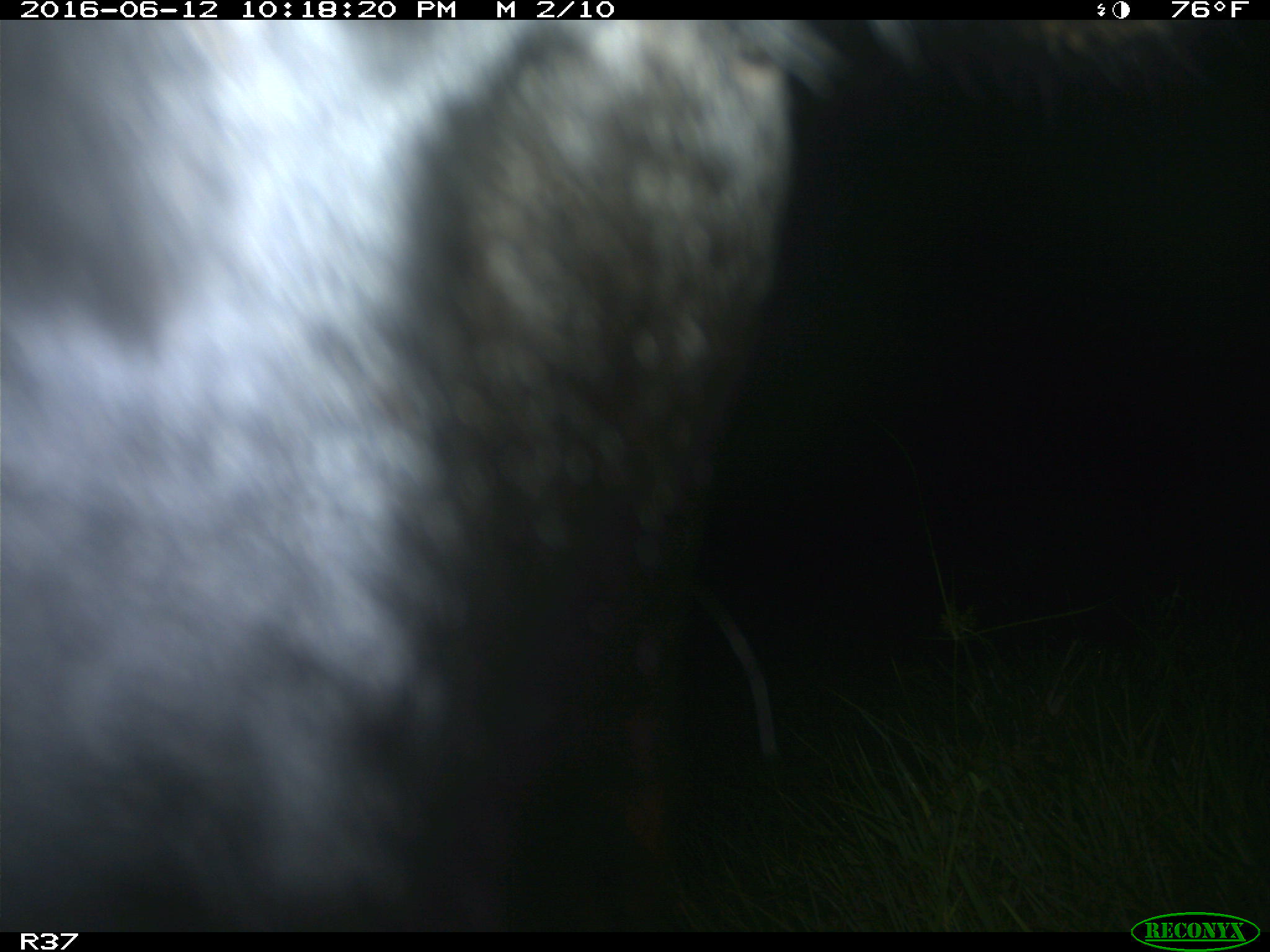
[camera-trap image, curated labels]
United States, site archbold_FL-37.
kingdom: Animalia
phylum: Chordata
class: Mammalia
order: Artiodactyla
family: Bovidae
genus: Bos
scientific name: Bos taurus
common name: domestic cow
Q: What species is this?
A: Bos taurus (domestic cow).